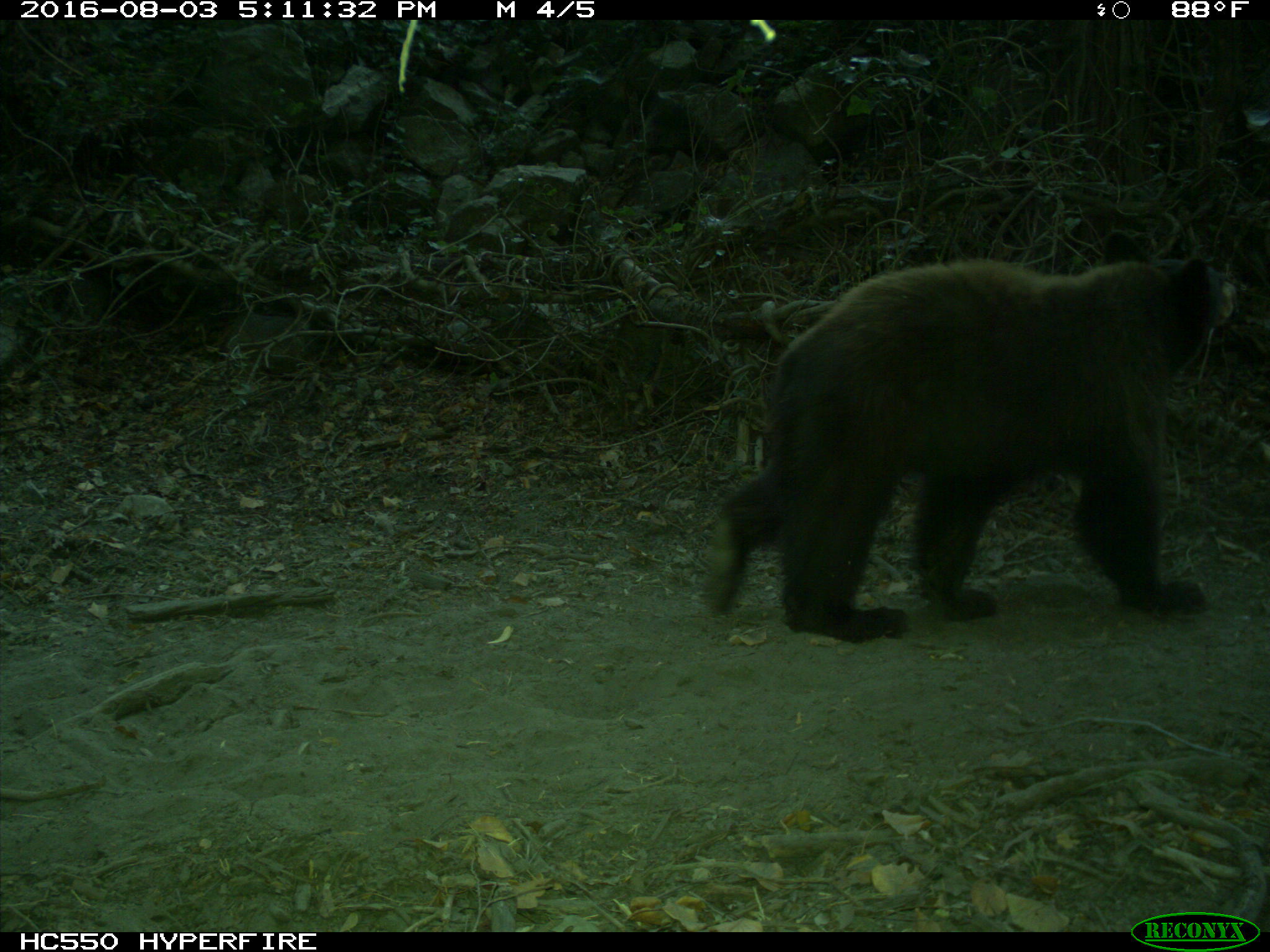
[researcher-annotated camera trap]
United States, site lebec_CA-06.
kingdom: Animalia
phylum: Chordata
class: Mammalia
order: Carnivora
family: Ursidae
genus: Ursus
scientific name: Ursus americanus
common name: american black bear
Ursus americanus (american black bear).